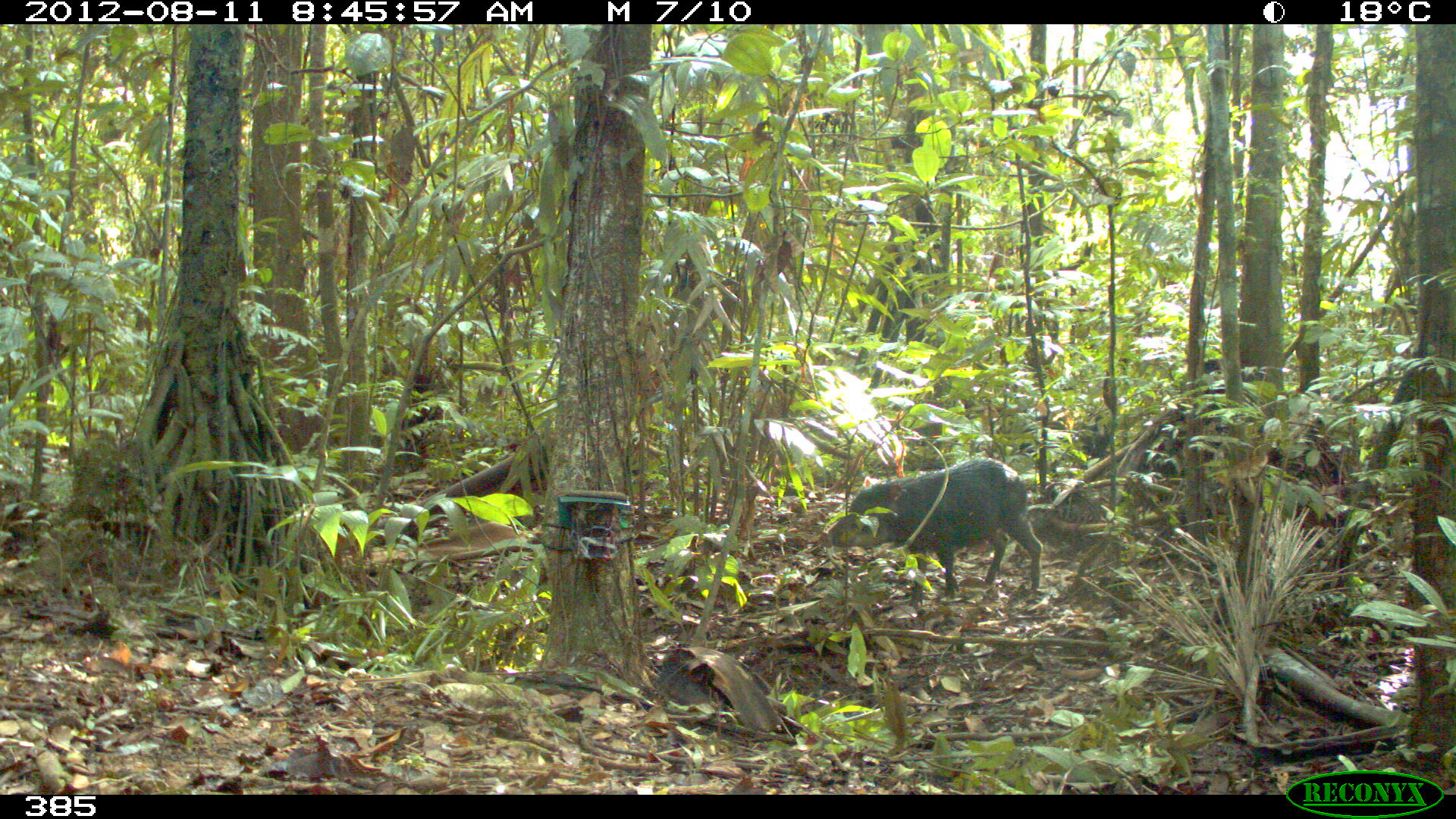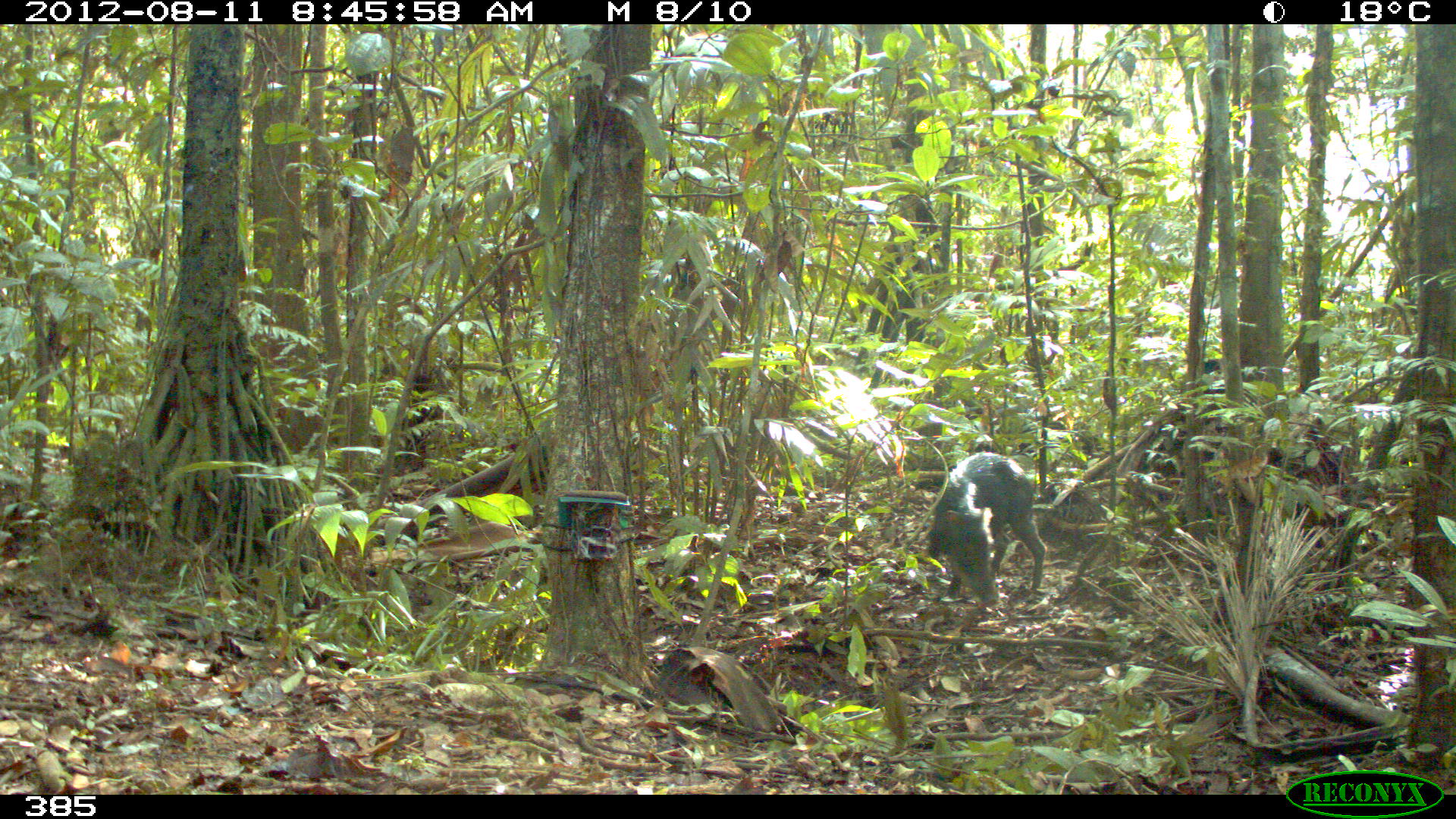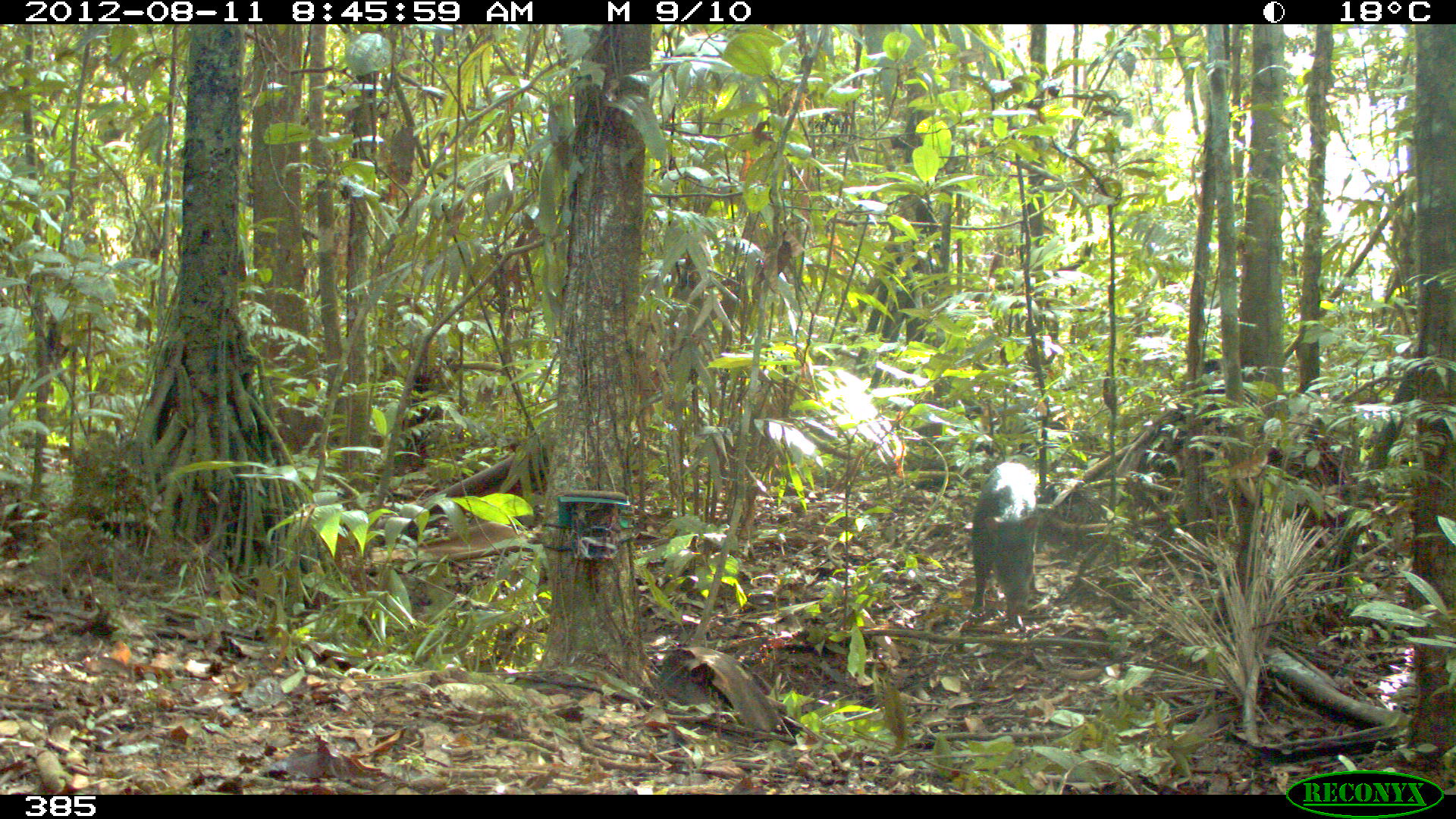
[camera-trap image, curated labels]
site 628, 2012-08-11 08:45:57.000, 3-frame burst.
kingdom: Animalia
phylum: Chordata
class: Mammalia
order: Artiodactyla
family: Tayassuidae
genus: Tayassu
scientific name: Tayassu pecari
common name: white-lipped peccary